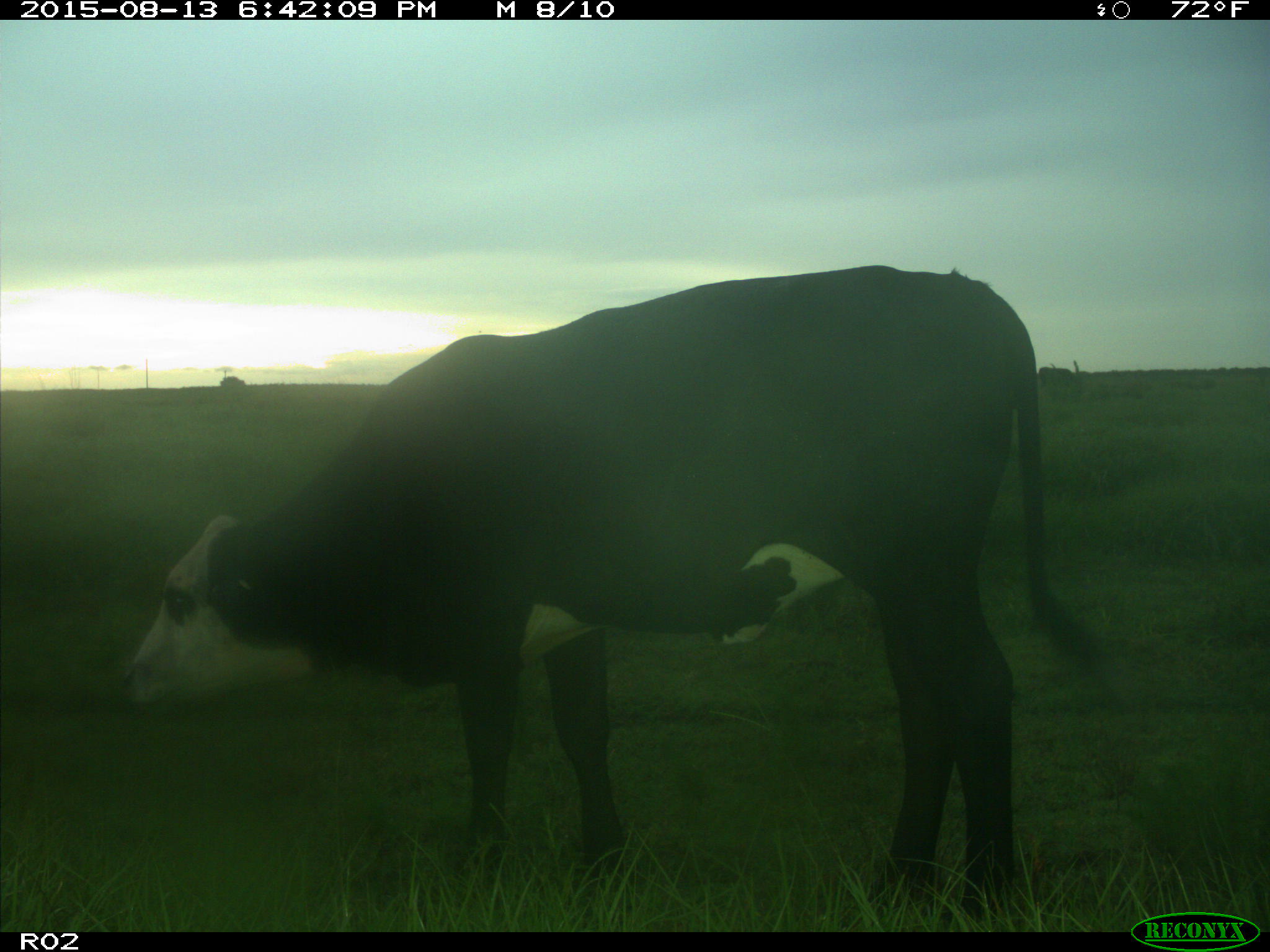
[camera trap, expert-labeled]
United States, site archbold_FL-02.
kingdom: Animalia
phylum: Chordata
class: Mammalia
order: Artiodactyla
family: Bovidae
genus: Bos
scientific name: Bos taurus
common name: domestic cow